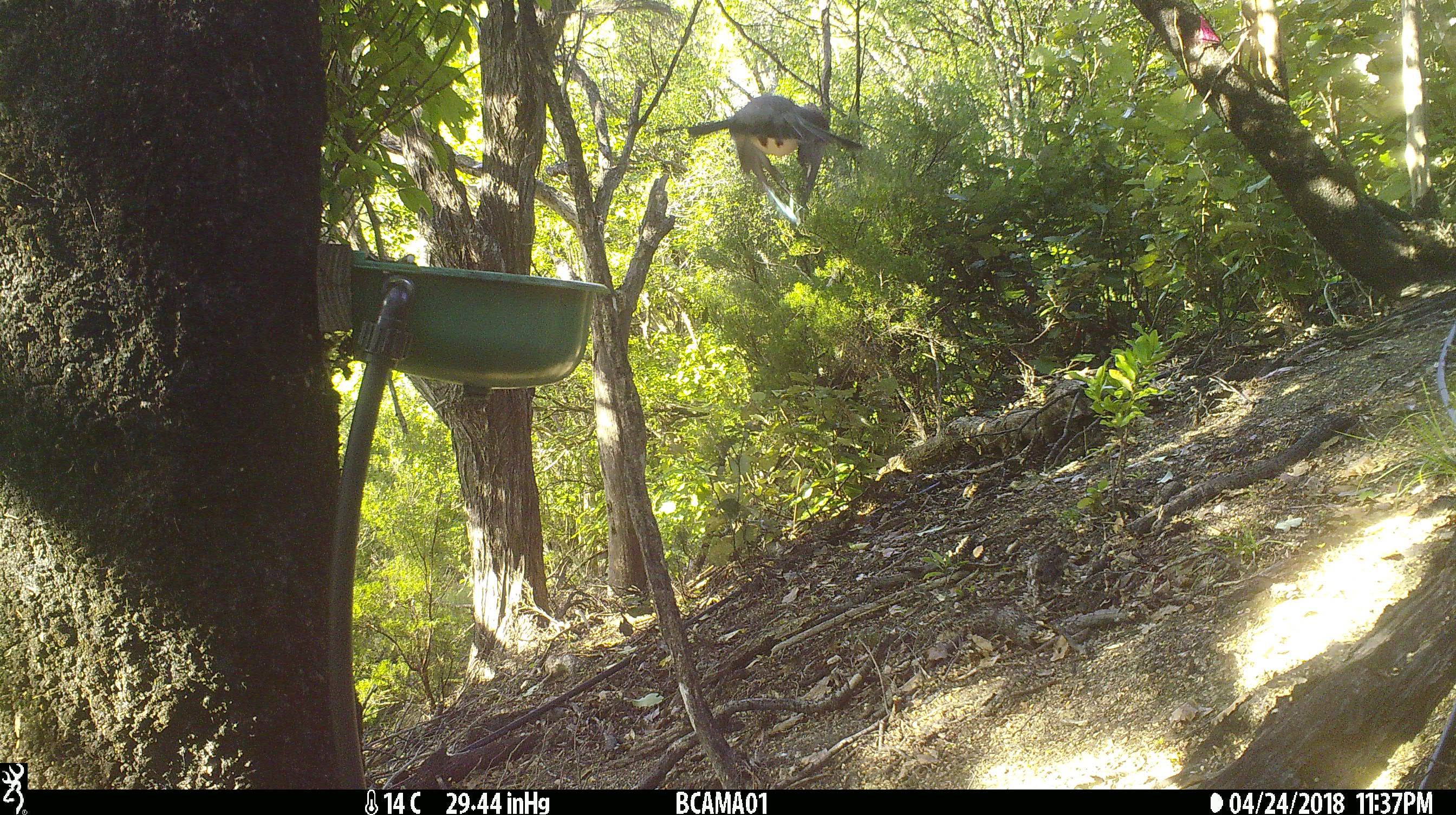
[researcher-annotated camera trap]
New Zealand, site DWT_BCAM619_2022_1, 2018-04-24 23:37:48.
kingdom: Animalia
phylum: Chordata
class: Aves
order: Columbiformes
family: Columbidae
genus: Hemiphaga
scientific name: Hemiphaga novaeseelandiae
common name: new zealand pigeon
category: kereru